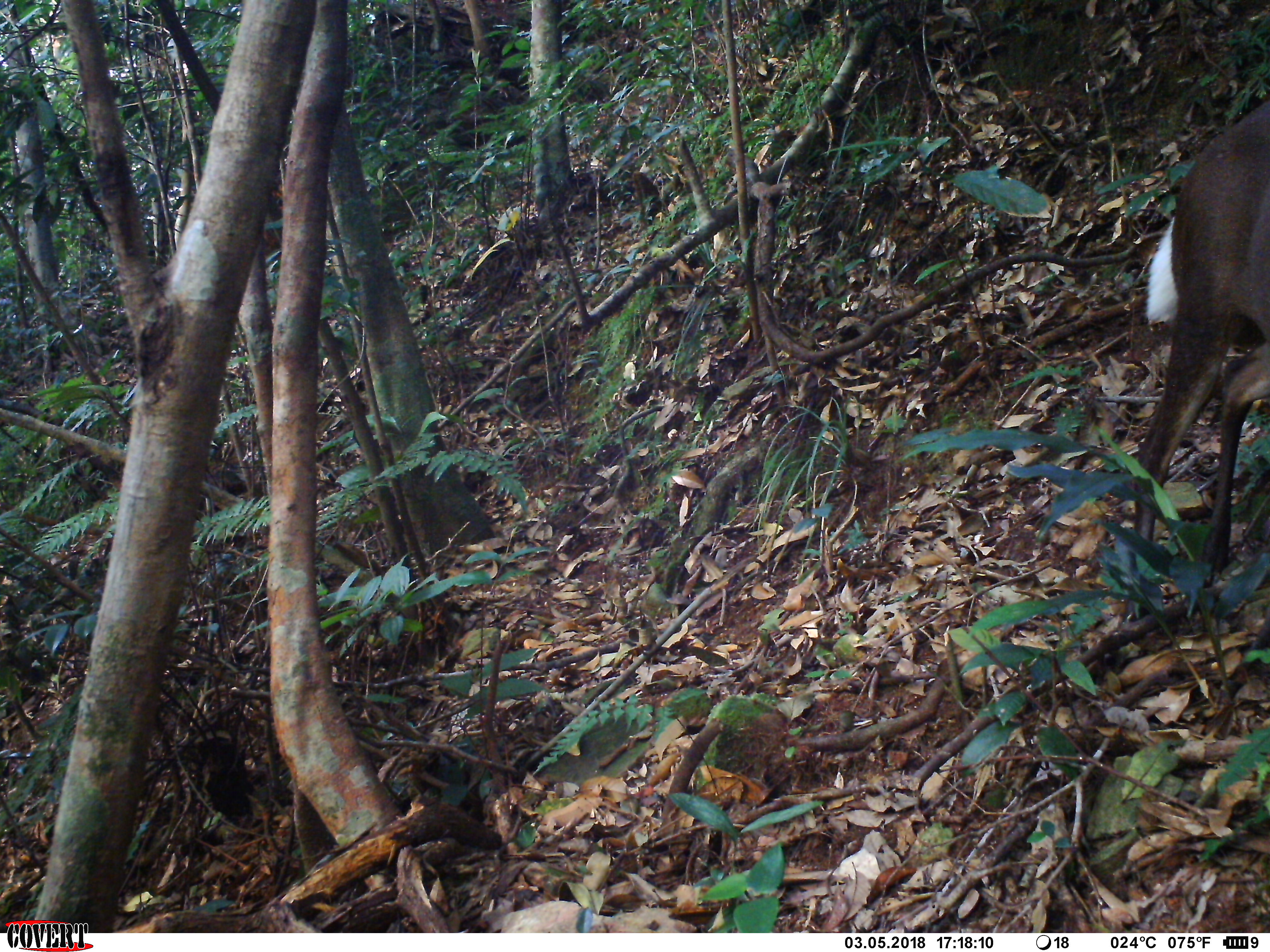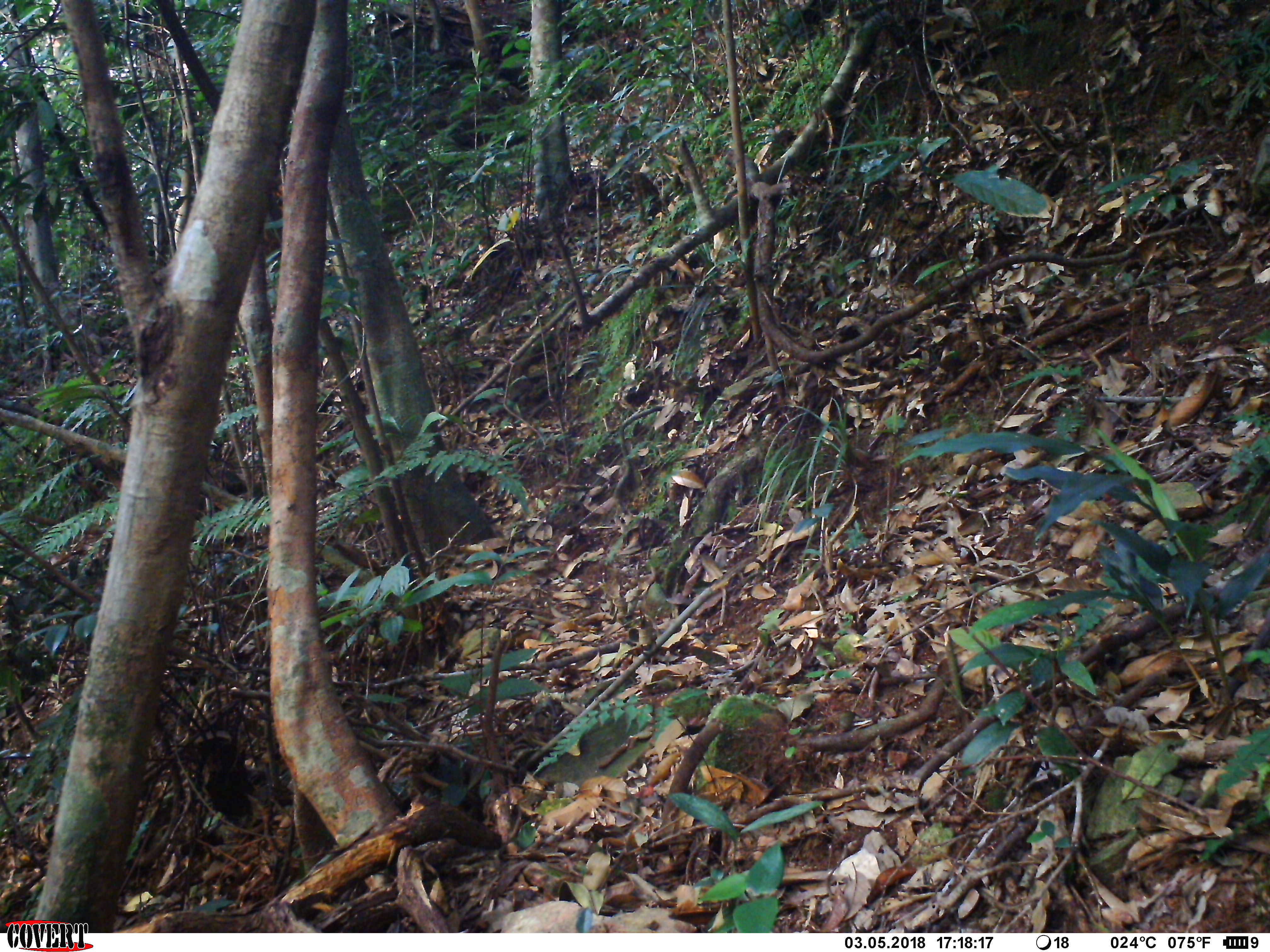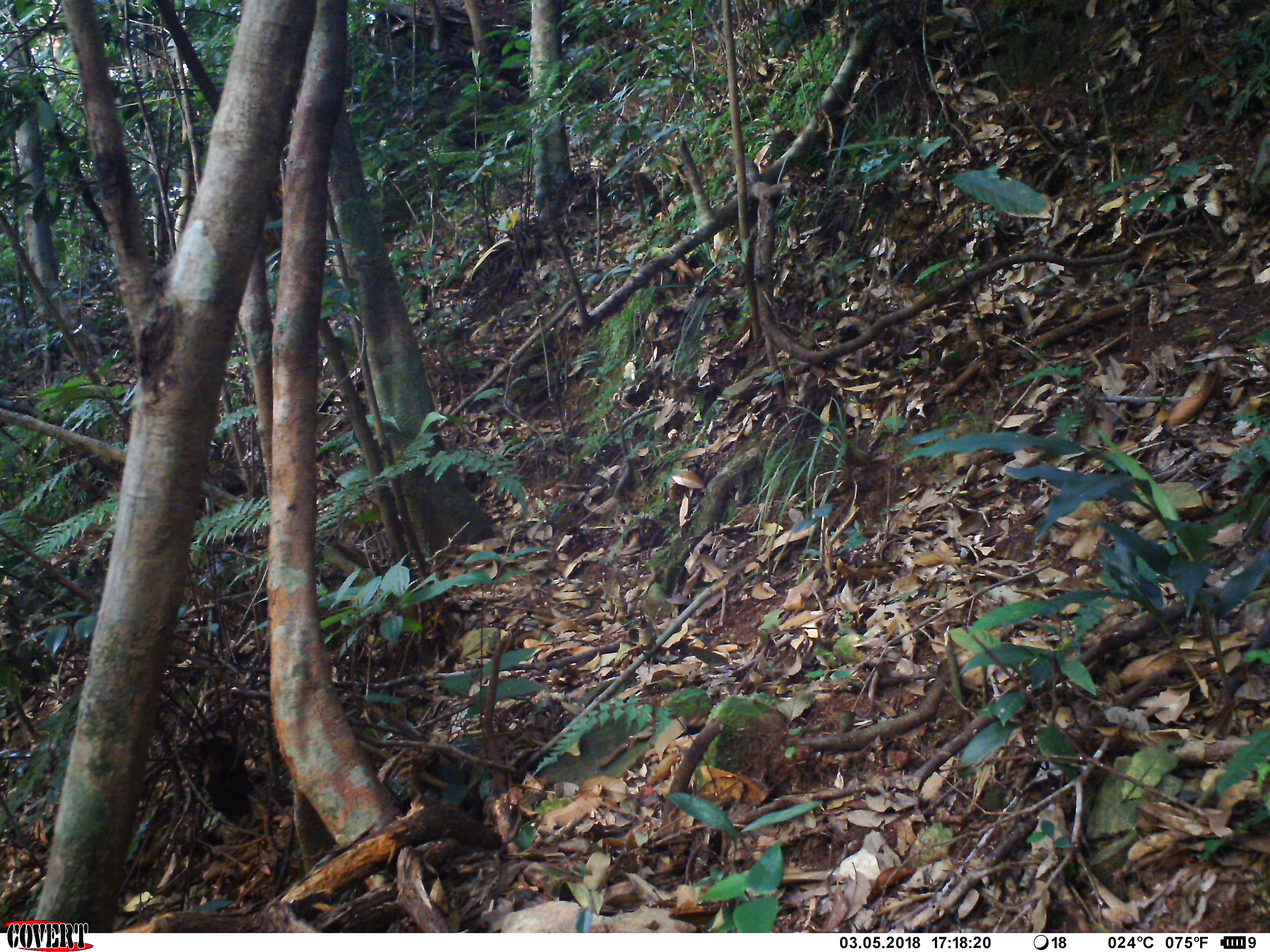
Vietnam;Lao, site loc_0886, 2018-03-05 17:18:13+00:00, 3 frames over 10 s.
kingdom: Animalia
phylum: Chordata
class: Mammalia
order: Artiodactyla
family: Cervidae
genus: Muntiacus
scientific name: Muntiacus rooseveltorum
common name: roosevelt's muntjac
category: roosevelts muntjac group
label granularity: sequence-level